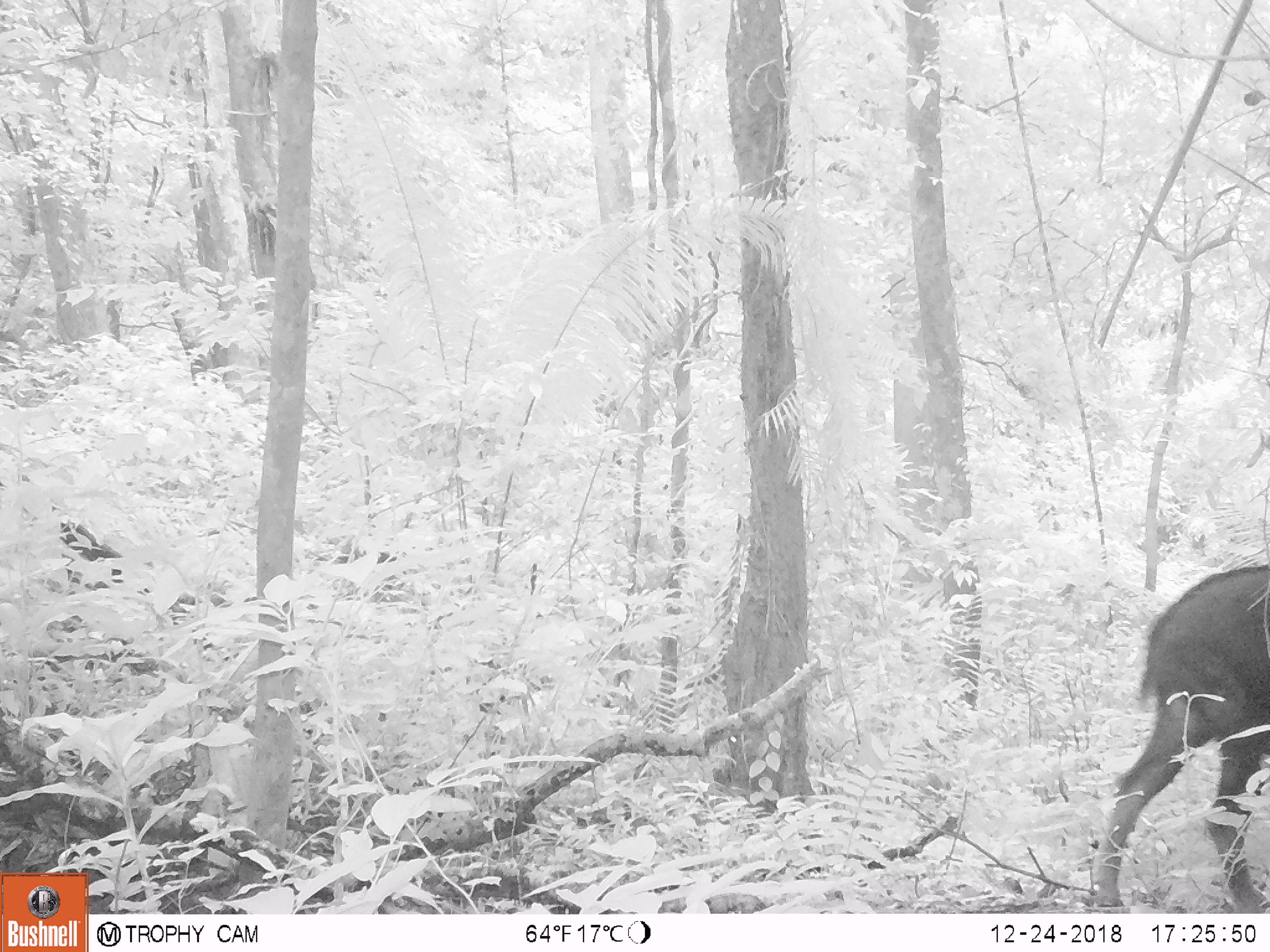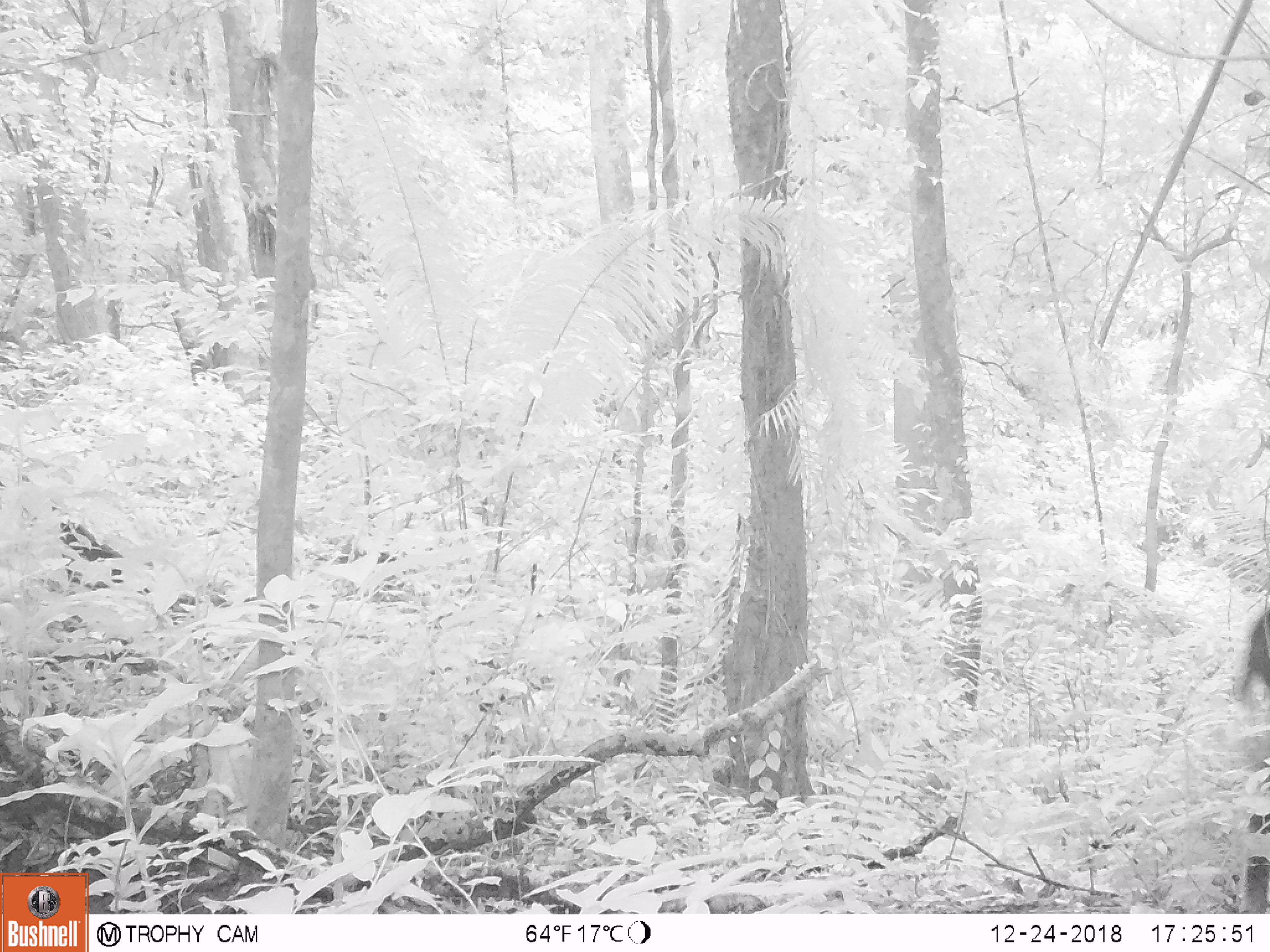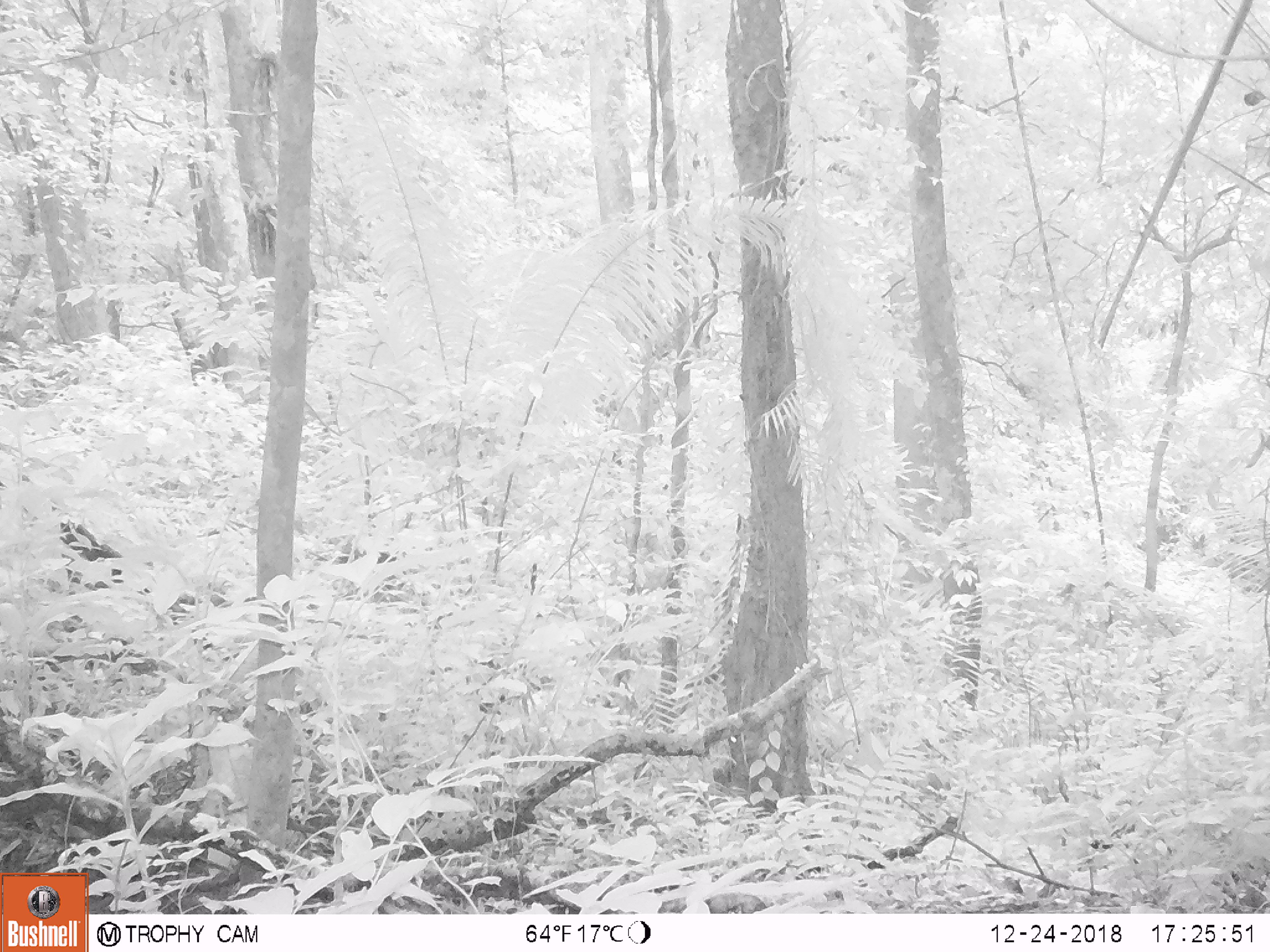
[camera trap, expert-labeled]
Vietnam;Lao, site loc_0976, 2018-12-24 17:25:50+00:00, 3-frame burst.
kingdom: Animalia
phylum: Chordata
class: Mammalia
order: Artiodactyla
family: Bovidae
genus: Capricornis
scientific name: Capricornis sumatraensis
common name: chinese serow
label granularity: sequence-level